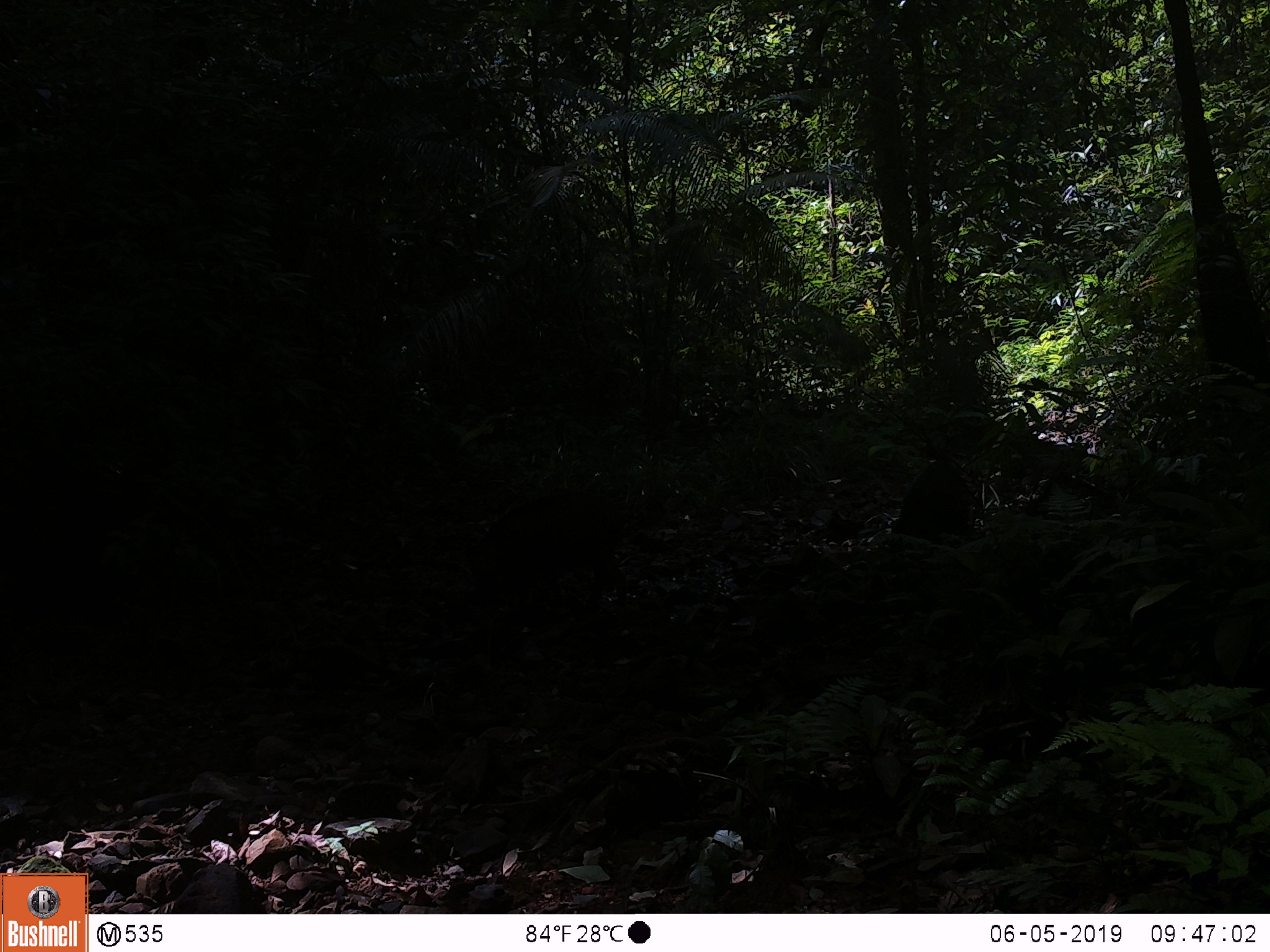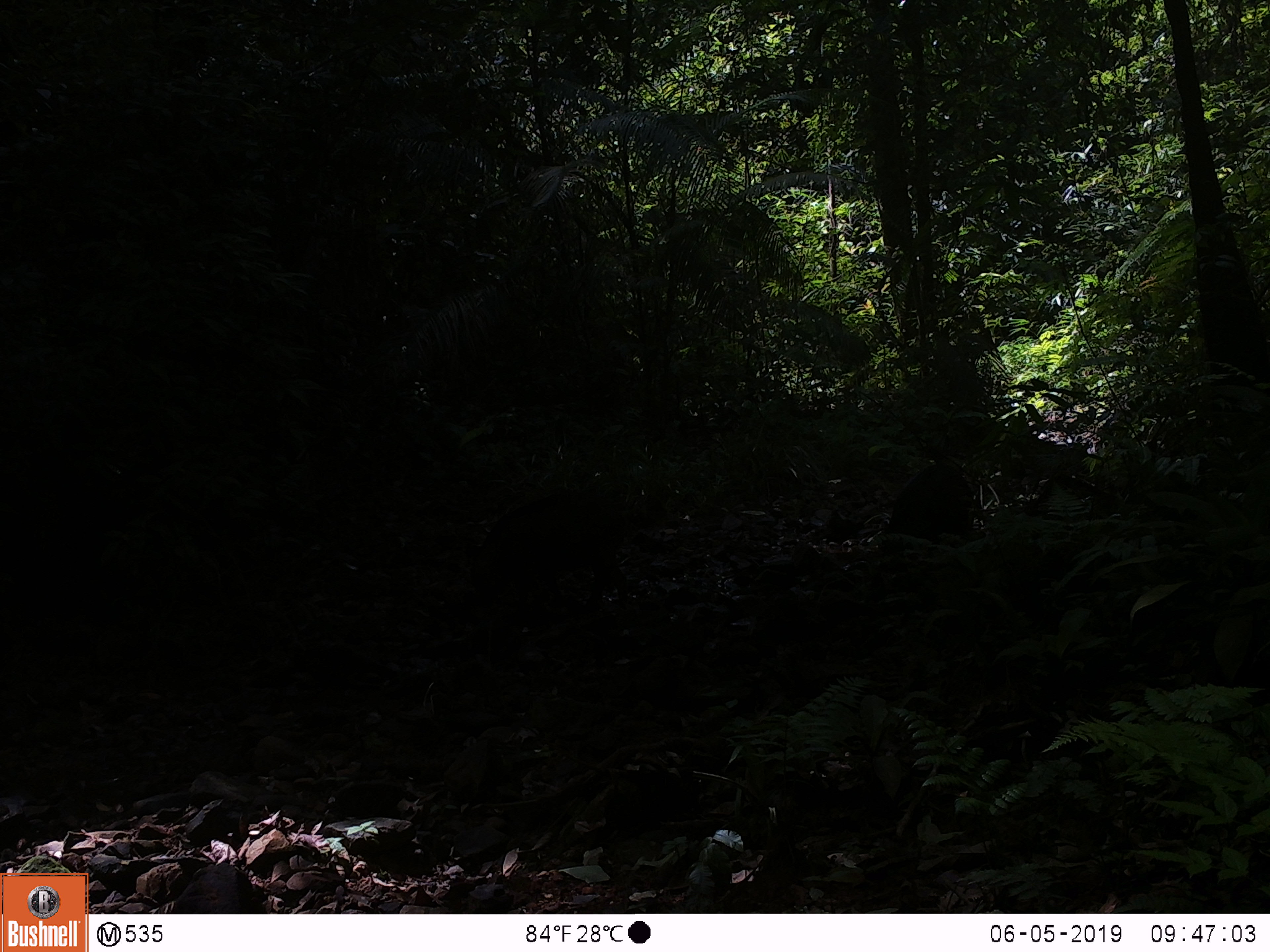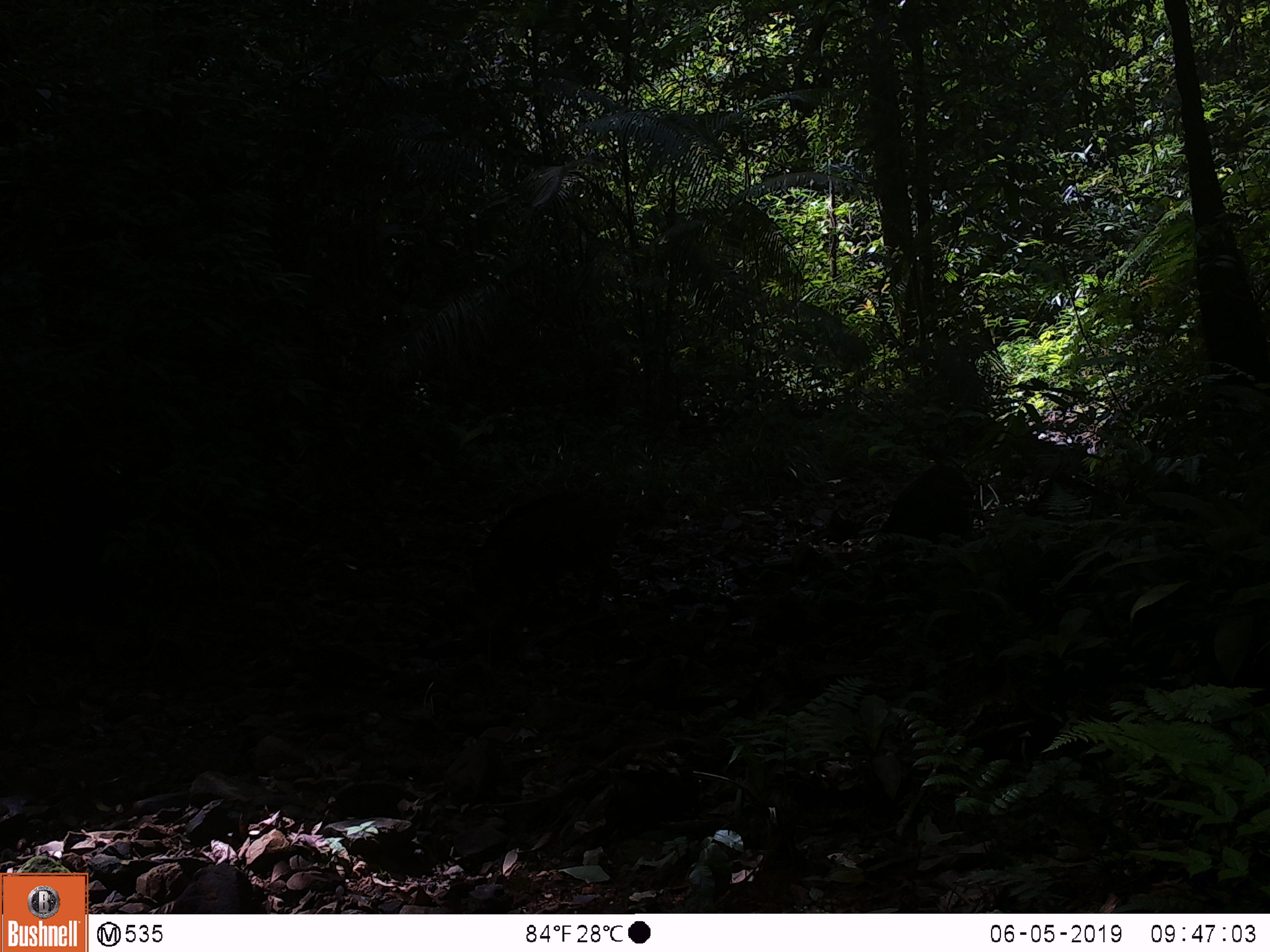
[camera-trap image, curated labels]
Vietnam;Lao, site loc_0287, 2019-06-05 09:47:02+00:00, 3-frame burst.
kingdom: Animalia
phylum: Chordata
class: Mammalia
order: Artiodactyla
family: Suidae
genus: Sus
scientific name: Sus scrofa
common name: eurasian wild pig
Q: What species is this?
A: Eurasian wild pig (Sus scrofa).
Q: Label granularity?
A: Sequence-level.